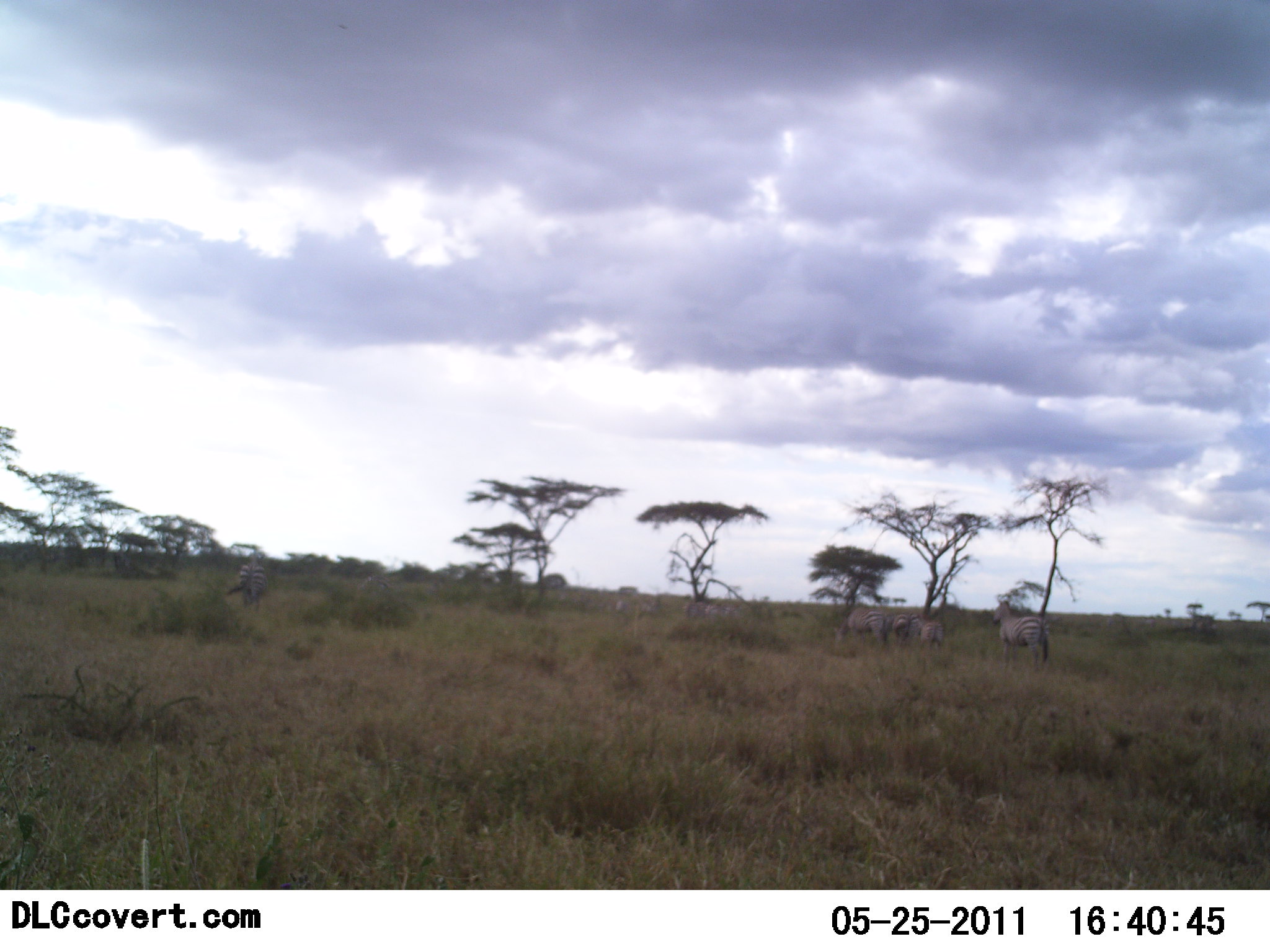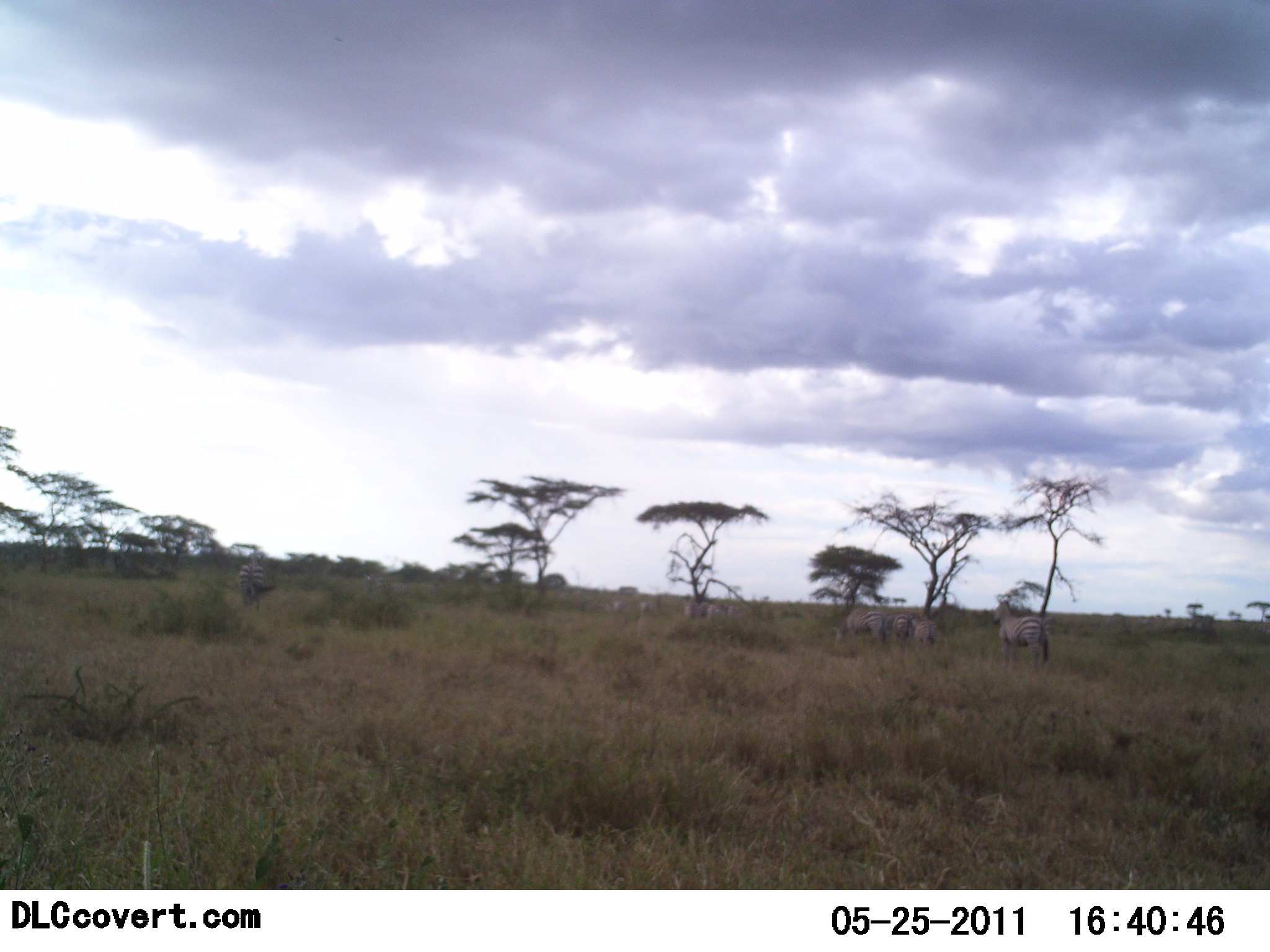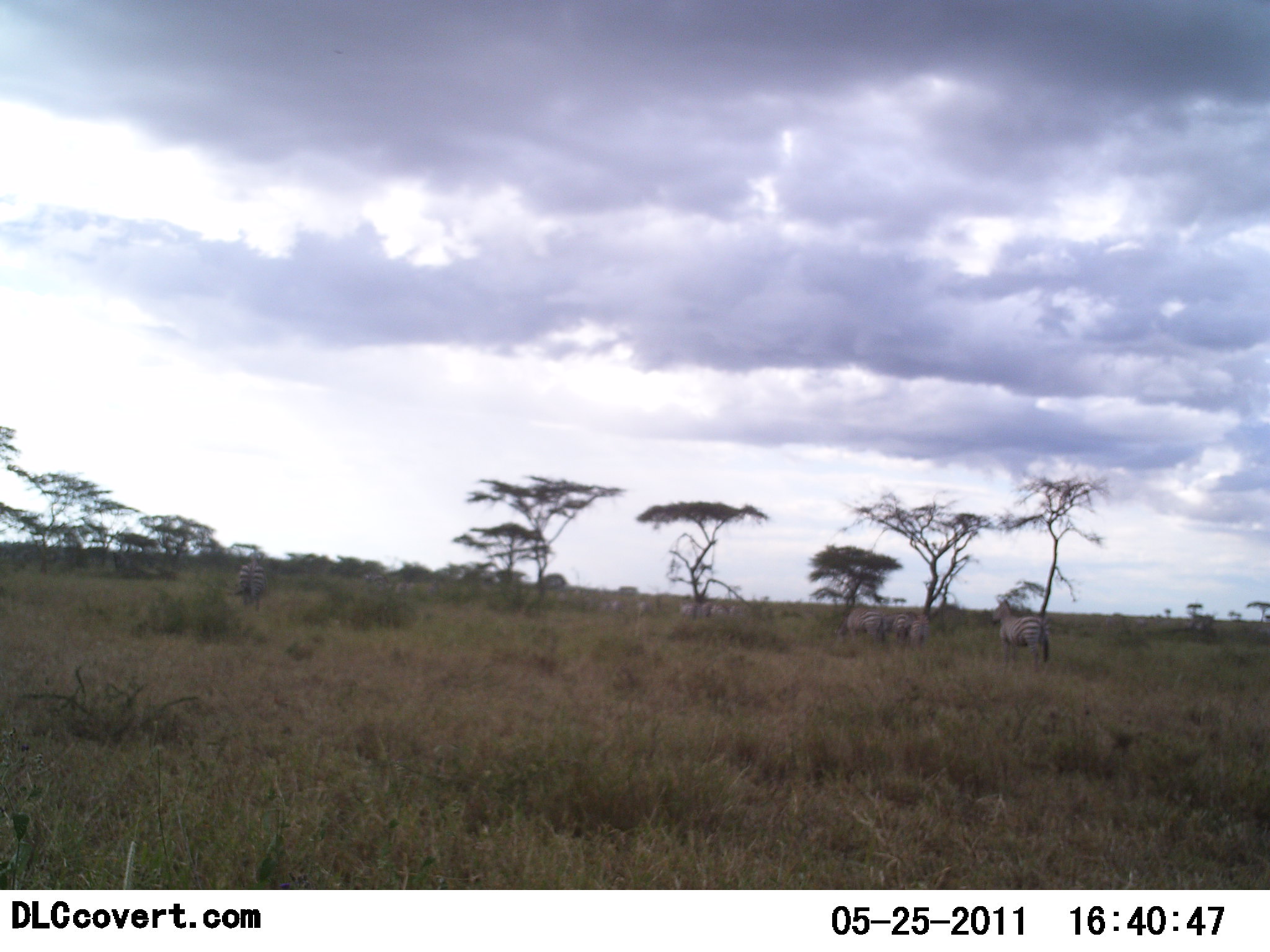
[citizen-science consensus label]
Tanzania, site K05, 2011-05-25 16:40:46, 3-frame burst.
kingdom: Animalia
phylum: Chordata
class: Mammalia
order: Perissodactyla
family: Equidae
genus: Equus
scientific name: Equus quagga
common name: plains zebra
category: zebra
Zebra (plains zebra) (Equus quagga), count 11-50. Behavior (volunteer vote fractions): standing 60%, resting 0%, moving 70%, interacting 0%. Young present (vote fraction): 0%. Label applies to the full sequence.